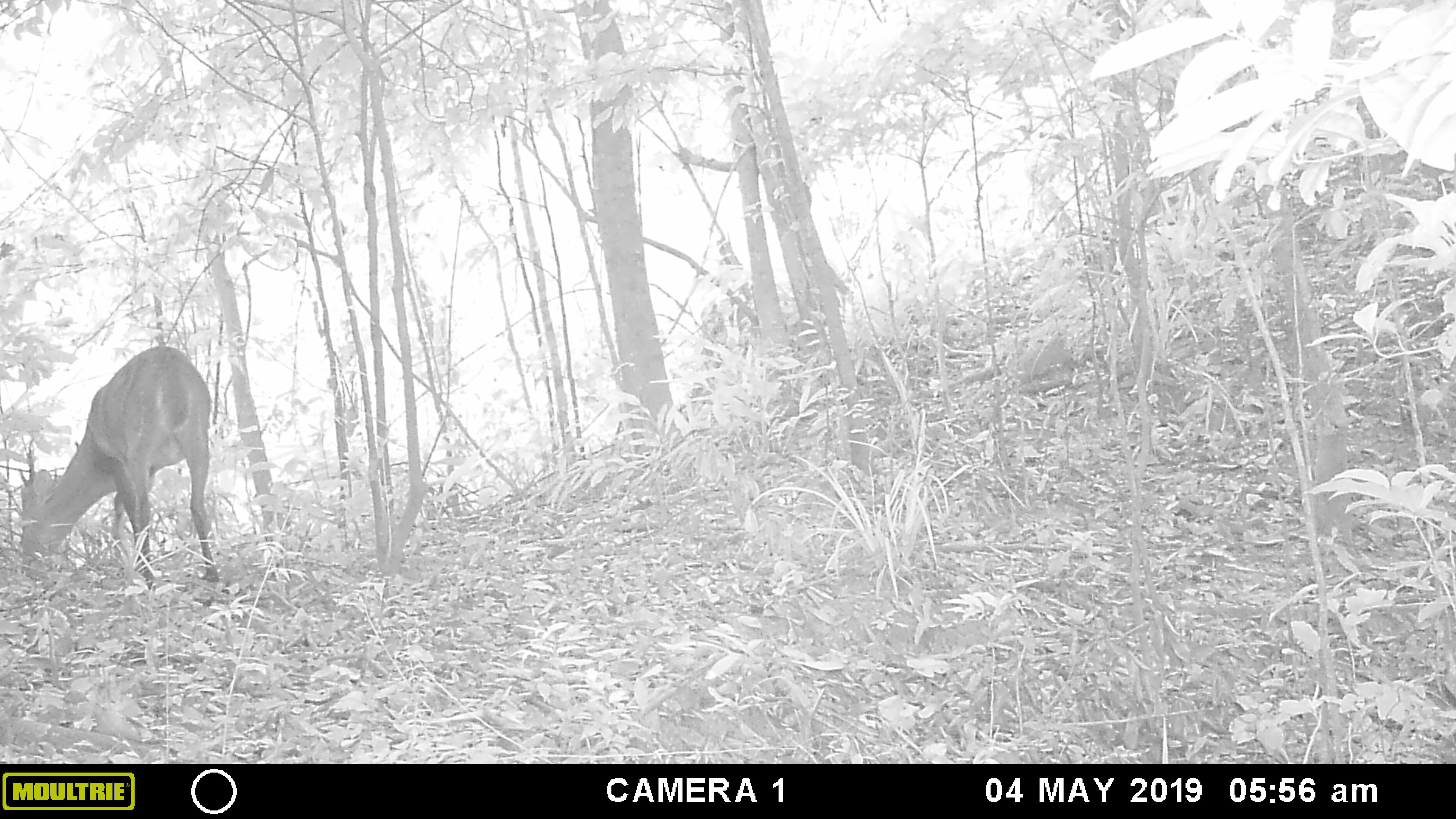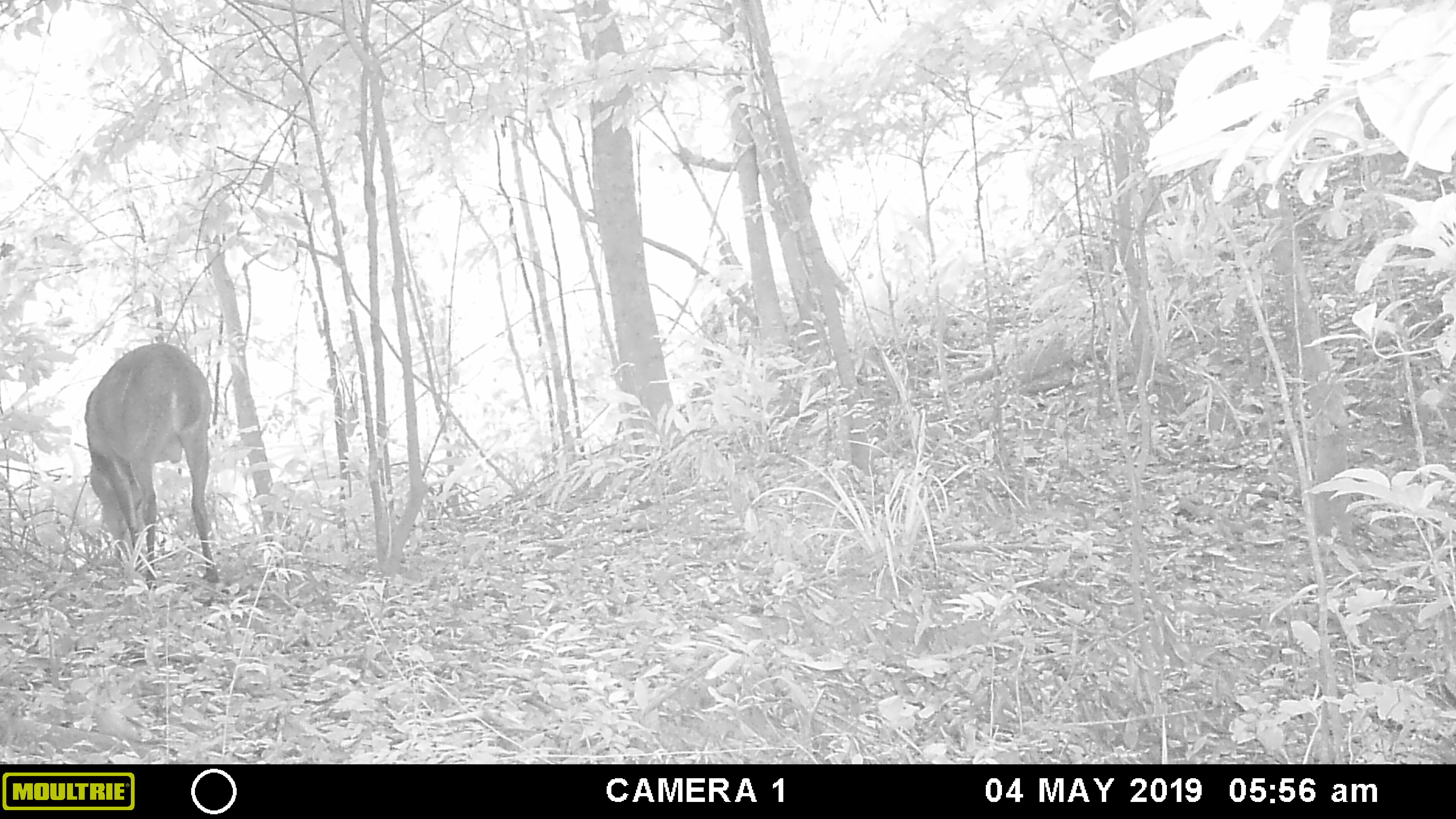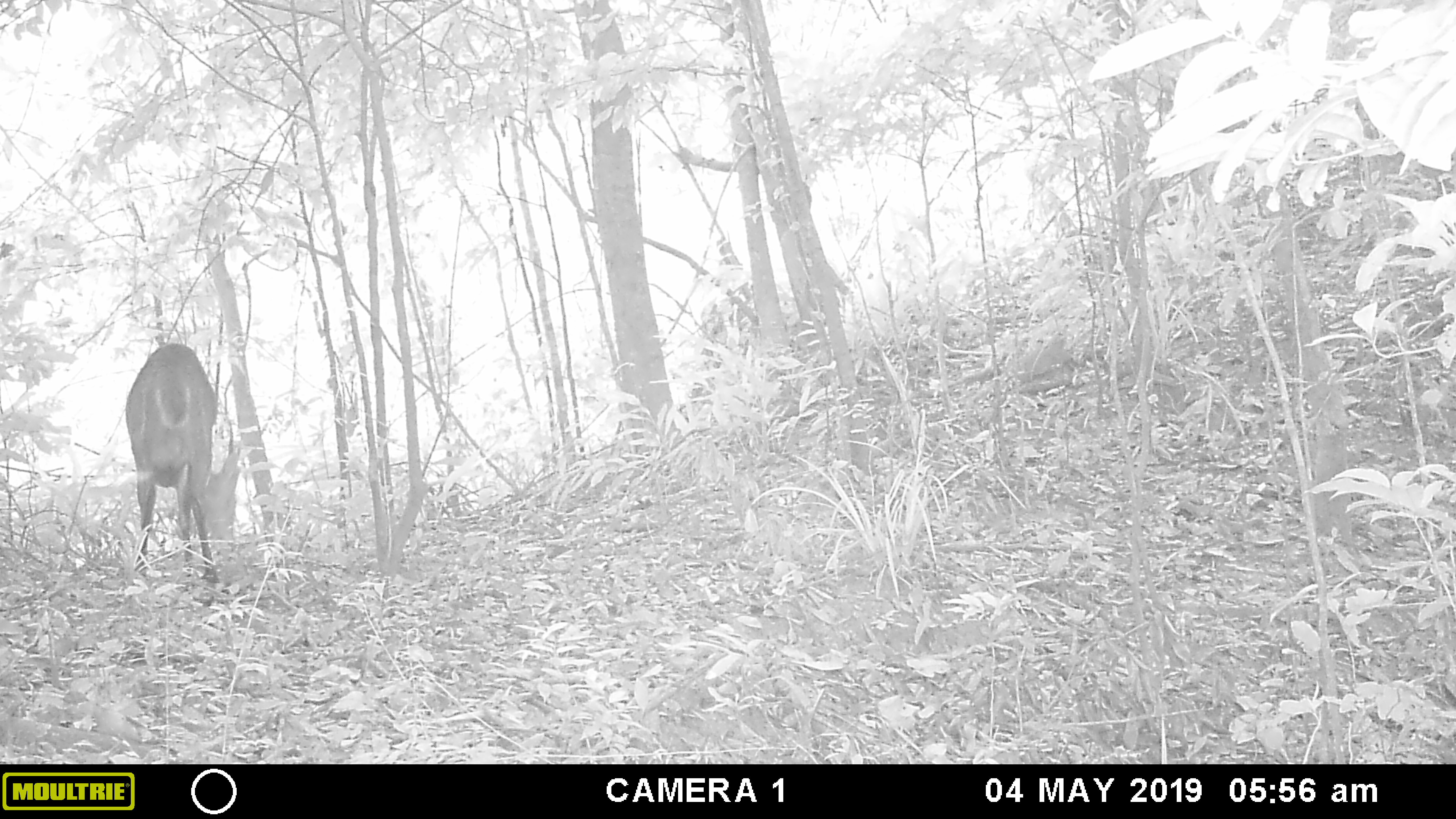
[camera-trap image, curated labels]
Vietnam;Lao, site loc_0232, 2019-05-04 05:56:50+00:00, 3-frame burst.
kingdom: Animalia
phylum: Chordata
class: Mammalia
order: Artiodactyla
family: Cervidae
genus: Muntiacus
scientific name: Muntiacus vuquangensis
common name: large-antlered muntjac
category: large antlered muntjac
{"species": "large antlered muntjac (large-antlered muntjac) (Muntiacus vuquangensis)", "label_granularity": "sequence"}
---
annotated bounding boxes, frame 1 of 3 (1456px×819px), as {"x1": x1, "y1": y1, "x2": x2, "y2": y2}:
large antlered muntjac: {"x1": 18, "y1": 345, "x2": 219, "y2": 582}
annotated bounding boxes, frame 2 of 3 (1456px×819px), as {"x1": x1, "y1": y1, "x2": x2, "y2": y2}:
large antlered muntjac: {"x1": 84, "y1": 342, "x2": 220, "y2": 582}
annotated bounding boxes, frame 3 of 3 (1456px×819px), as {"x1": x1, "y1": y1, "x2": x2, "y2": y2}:
large antlered muntjac: {"x1": 125, "y1": 343, "x2": 242, "y2": 582}